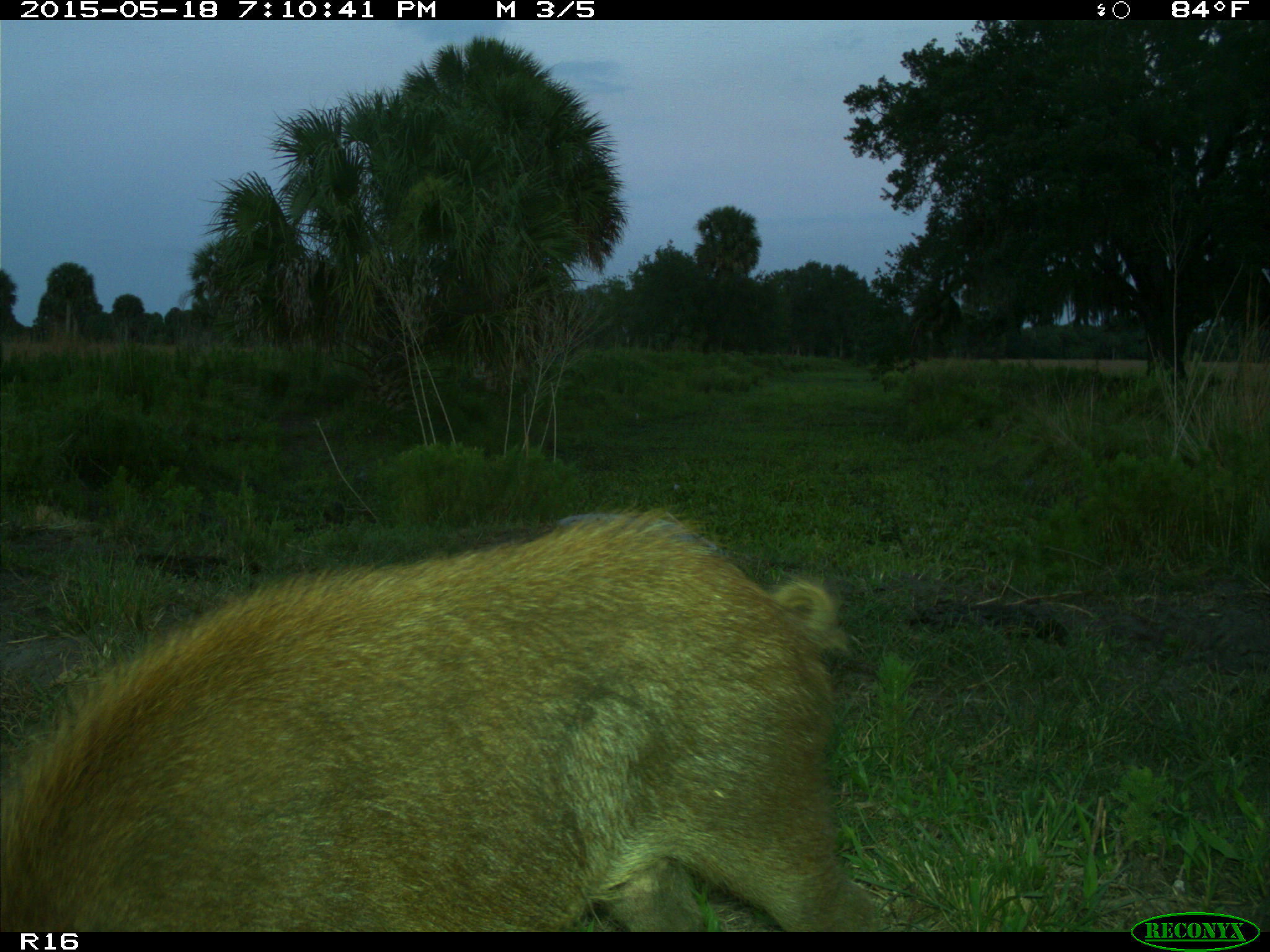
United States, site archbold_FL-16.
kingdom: Animalia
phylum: Chordata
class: Mammalia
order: Artiodactyla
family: Suidae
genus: Sus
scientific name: Sus scrofa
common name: wild boar